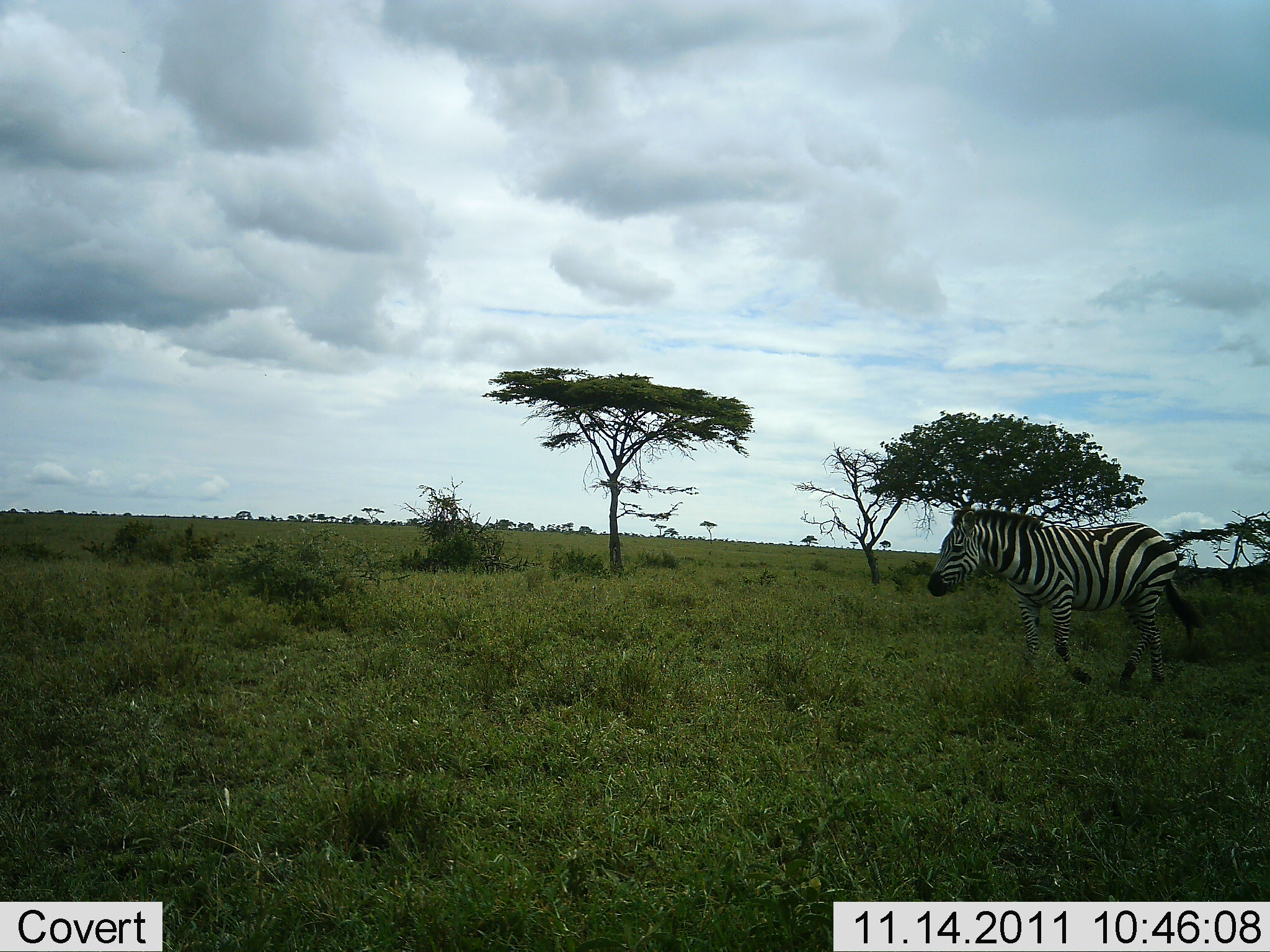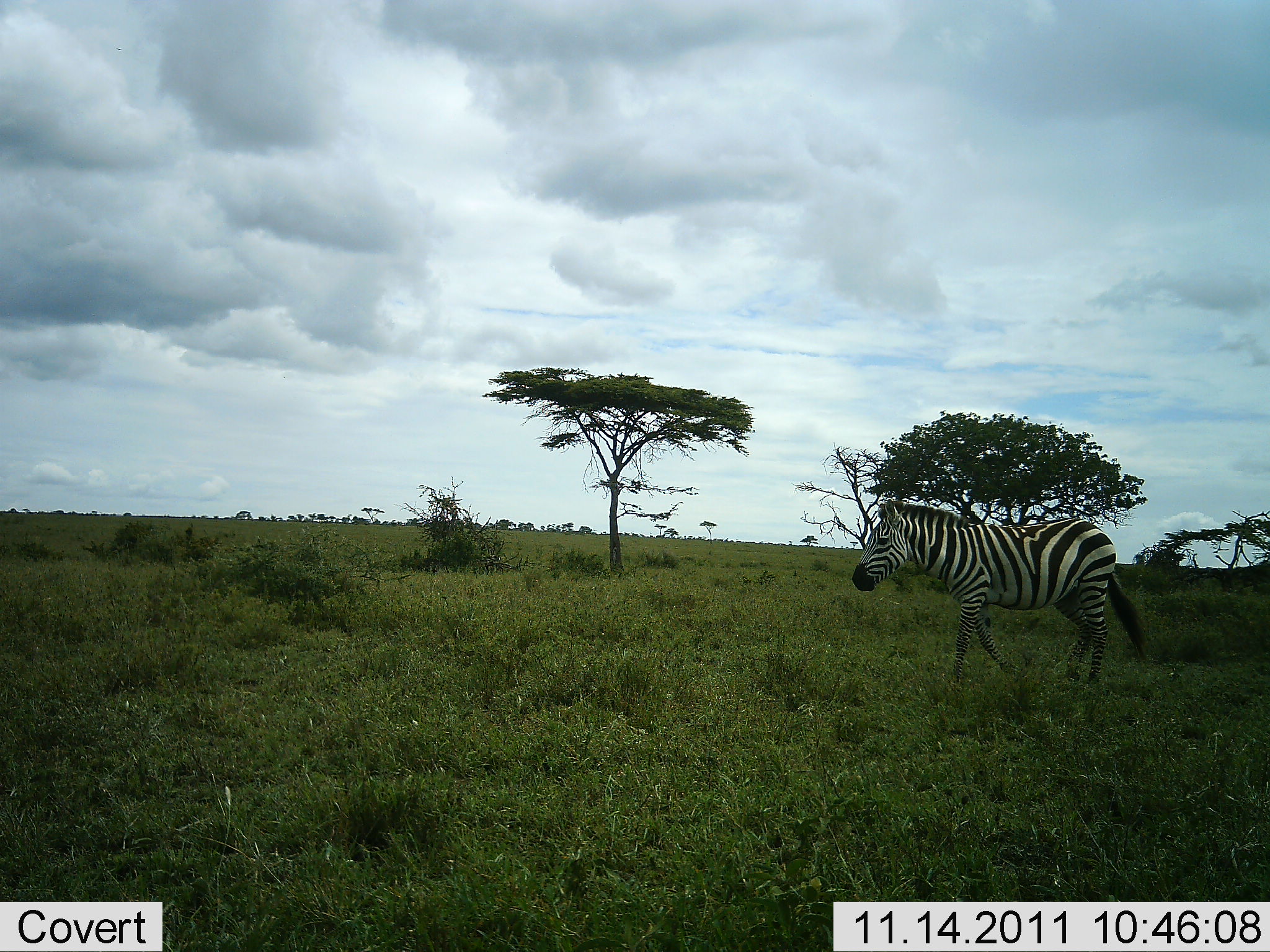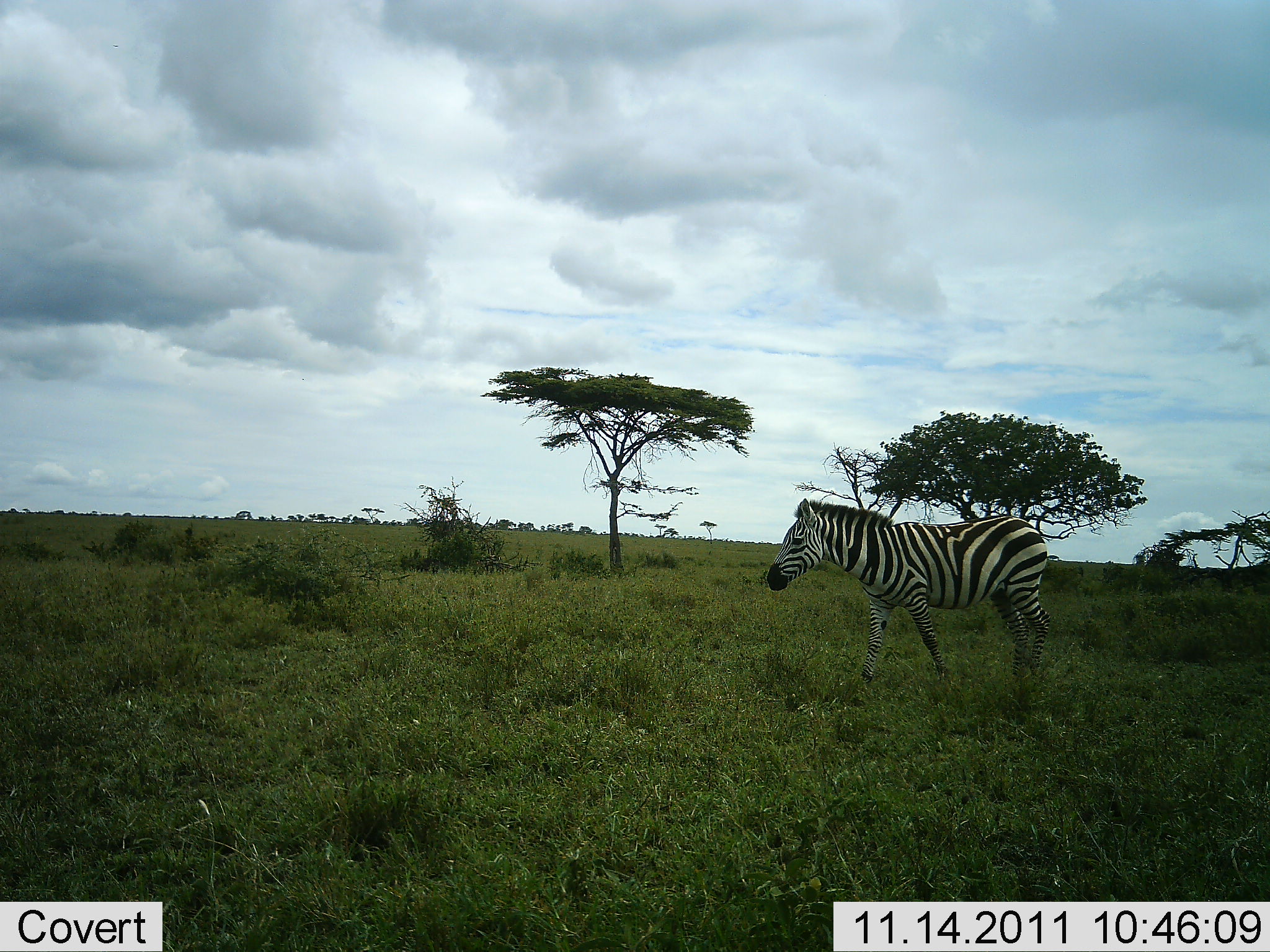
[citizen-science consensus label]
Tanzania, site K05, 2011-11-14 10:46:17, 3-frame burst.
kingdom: Animalia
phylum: Chordata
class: Mammalia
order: Perissodactyla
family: Equidae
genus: Equus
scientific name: Equus quagga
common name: plains zebra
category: zebra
Zebra (plains zebra) (Equus quagga), count 1. Behavior (volunteer vote fractions): standing 0%, resting 0%, moving 100%, interacting 0%. Young present (vote fraction): 0%. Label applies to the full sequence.